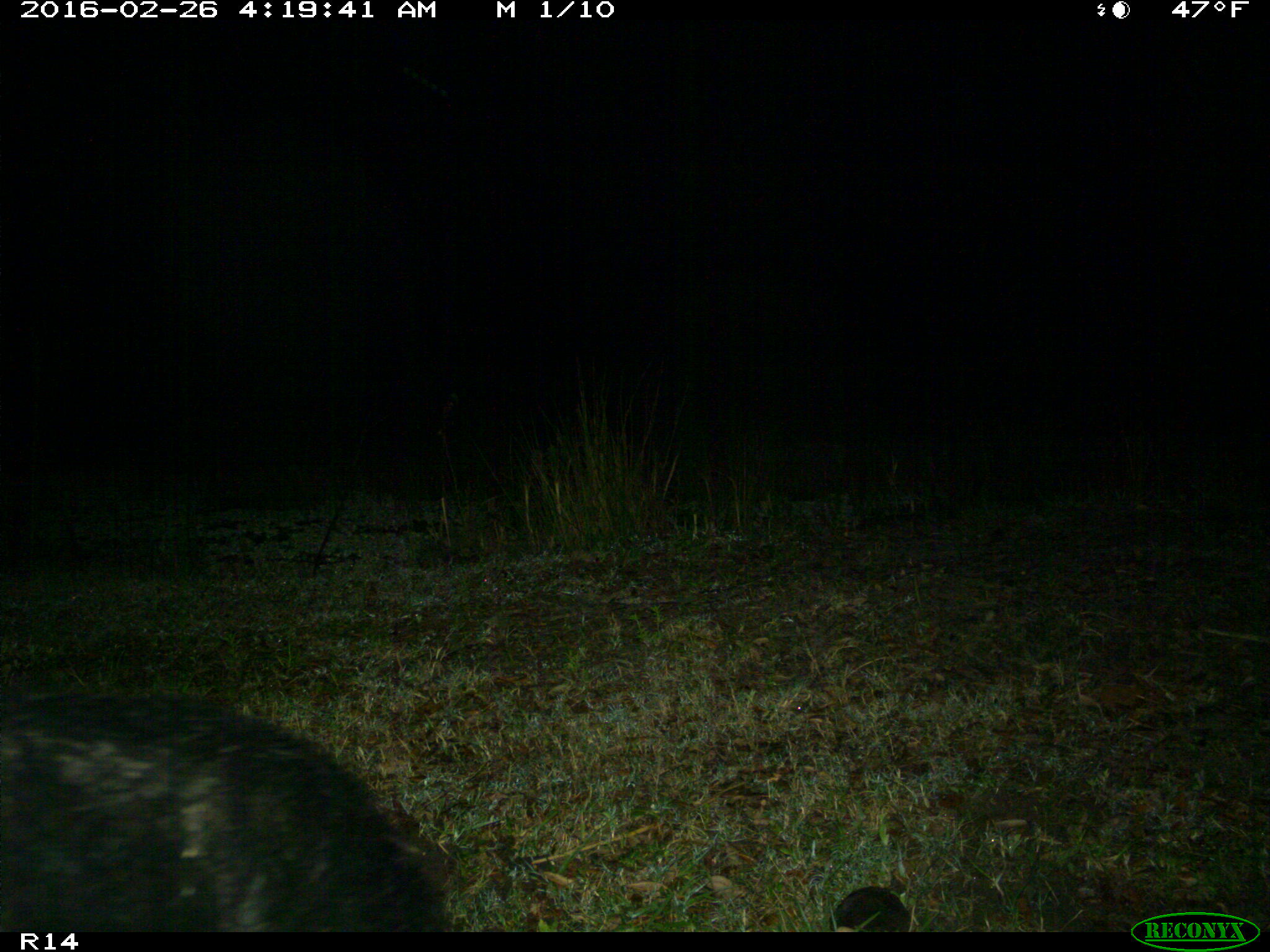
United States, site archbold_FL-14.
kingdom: Animalia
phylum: Chordata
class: Mammalia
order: Artiodactyla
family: Suidae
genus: Sus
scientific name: Sus scrofa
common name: wild boar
Sus scrofa (wild boar).